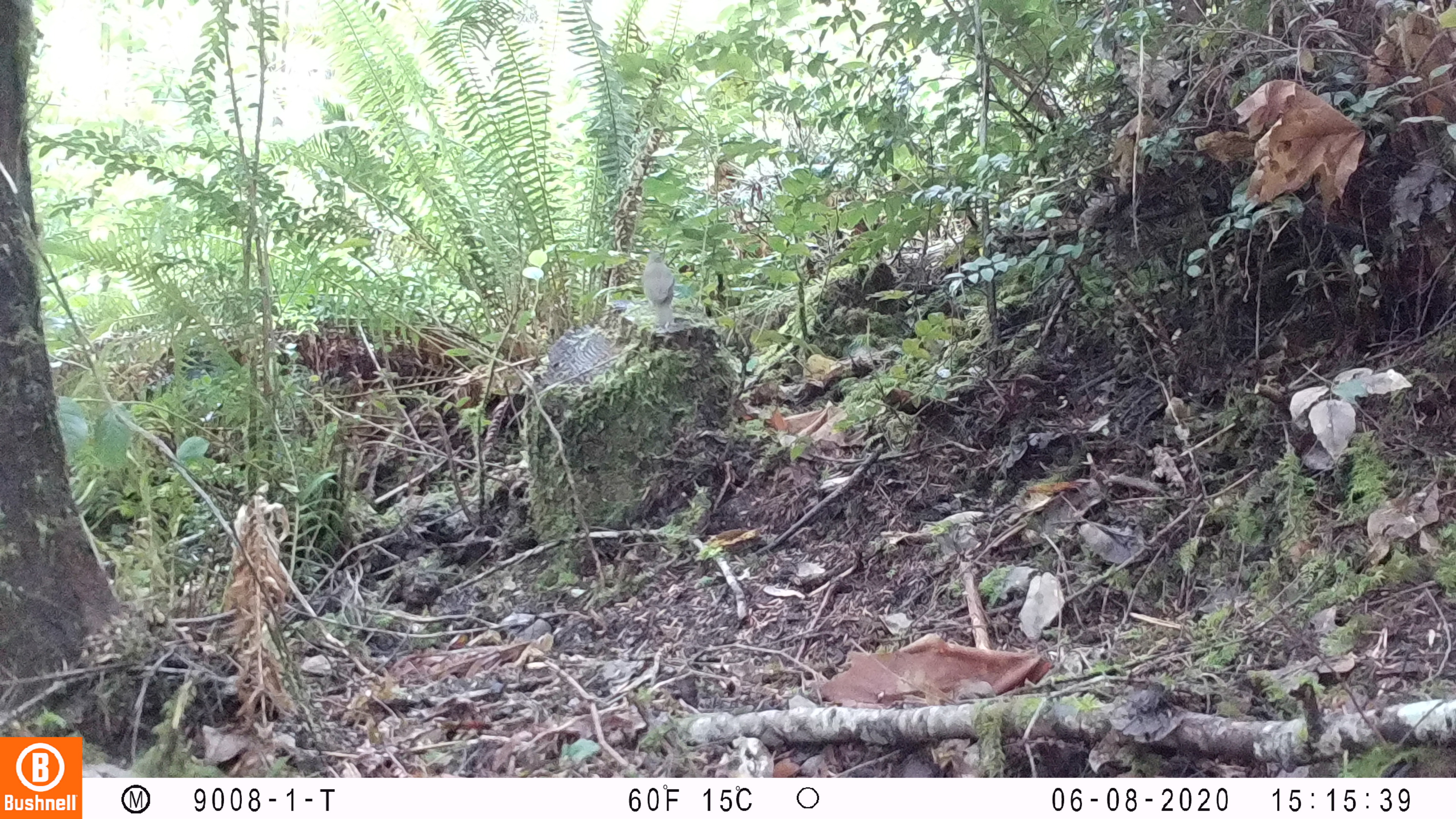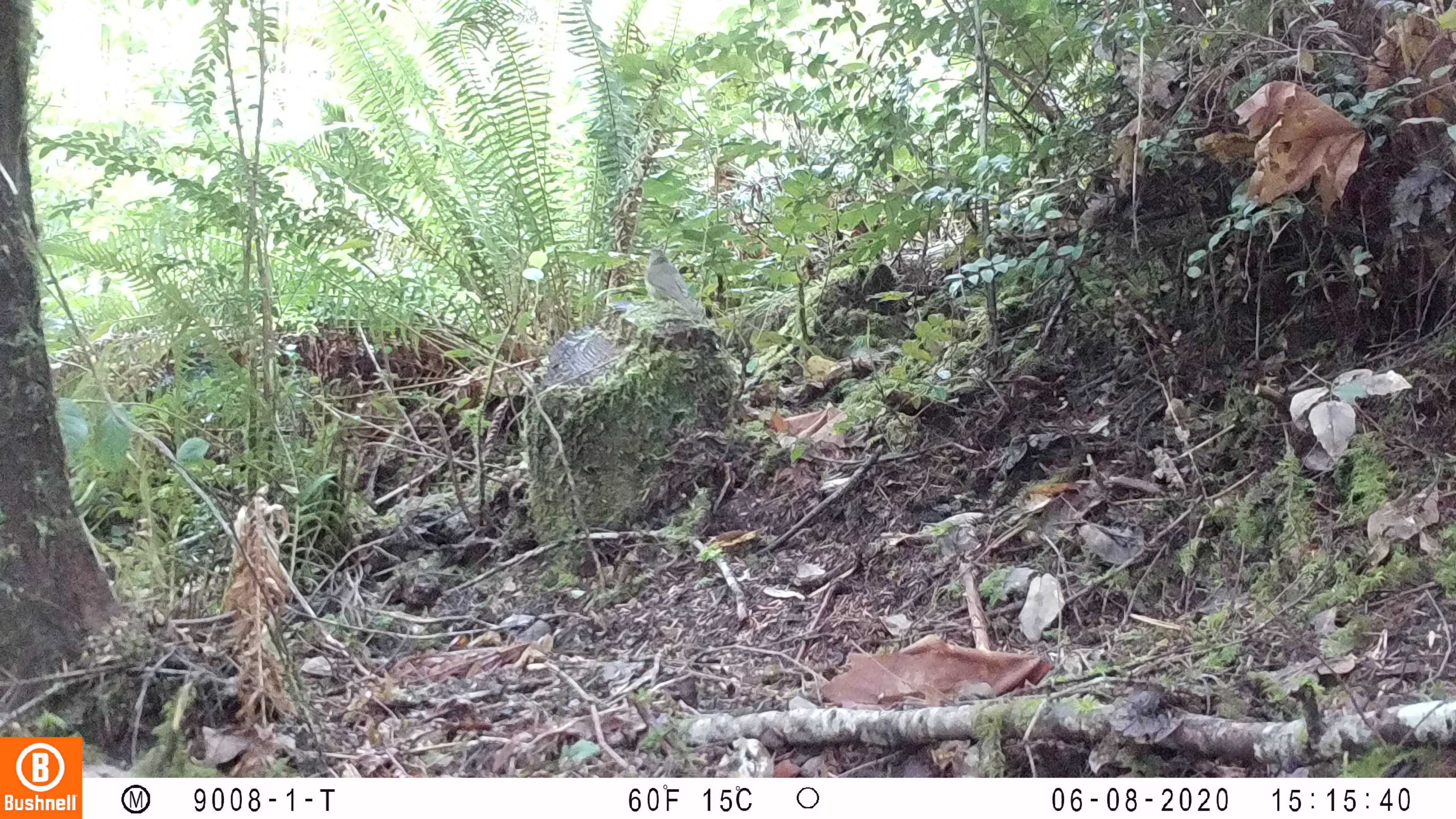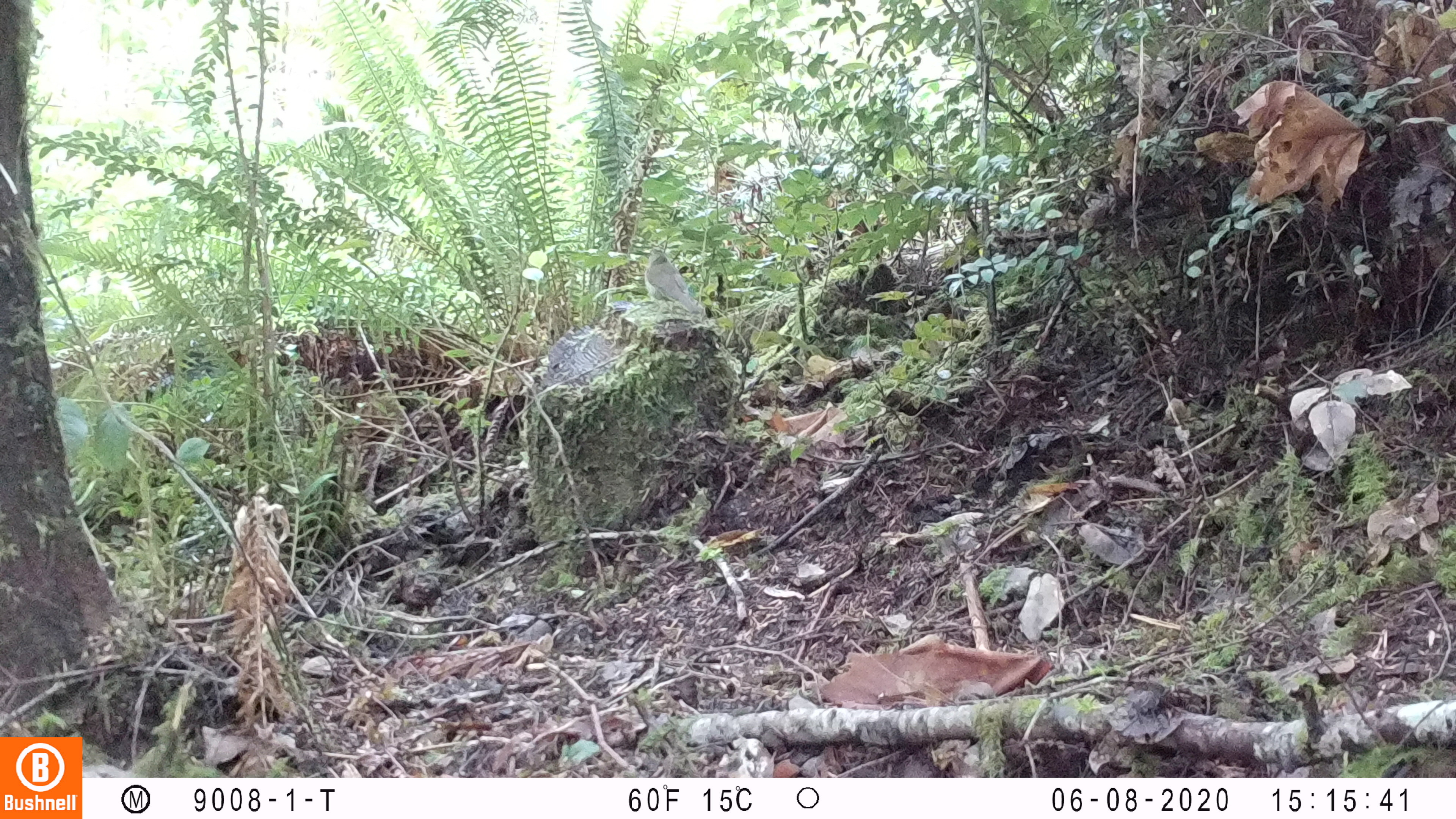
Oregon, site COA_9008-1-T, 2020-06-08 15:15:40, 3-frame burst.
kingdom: Animalia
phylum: Chordata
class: Aves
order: Passeriformes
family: Turdidae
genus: Catharus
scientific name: Catharus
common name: brown thrushes and nightingale-thrushes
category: catharus species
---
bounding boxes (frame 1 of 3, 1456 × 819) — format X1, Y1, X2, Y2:
catharus species: 642, 249, 677, 327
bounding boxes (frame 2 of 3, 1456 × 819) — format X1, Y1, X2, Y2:
catharus species: 641, 245, 701, 322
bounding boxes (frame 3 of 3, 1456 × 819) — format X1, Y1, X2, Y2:
catharus species: 642, 247, 704, 317